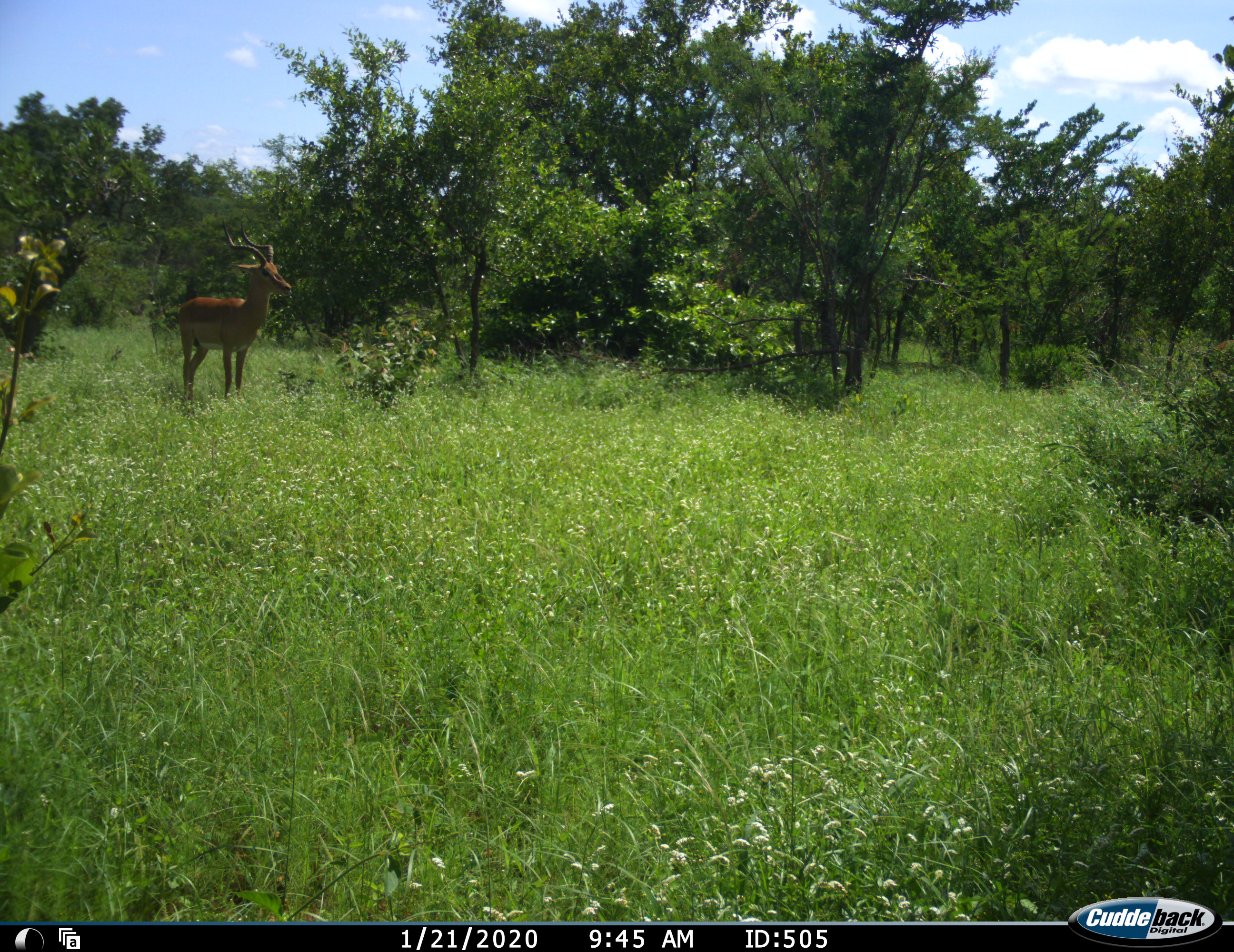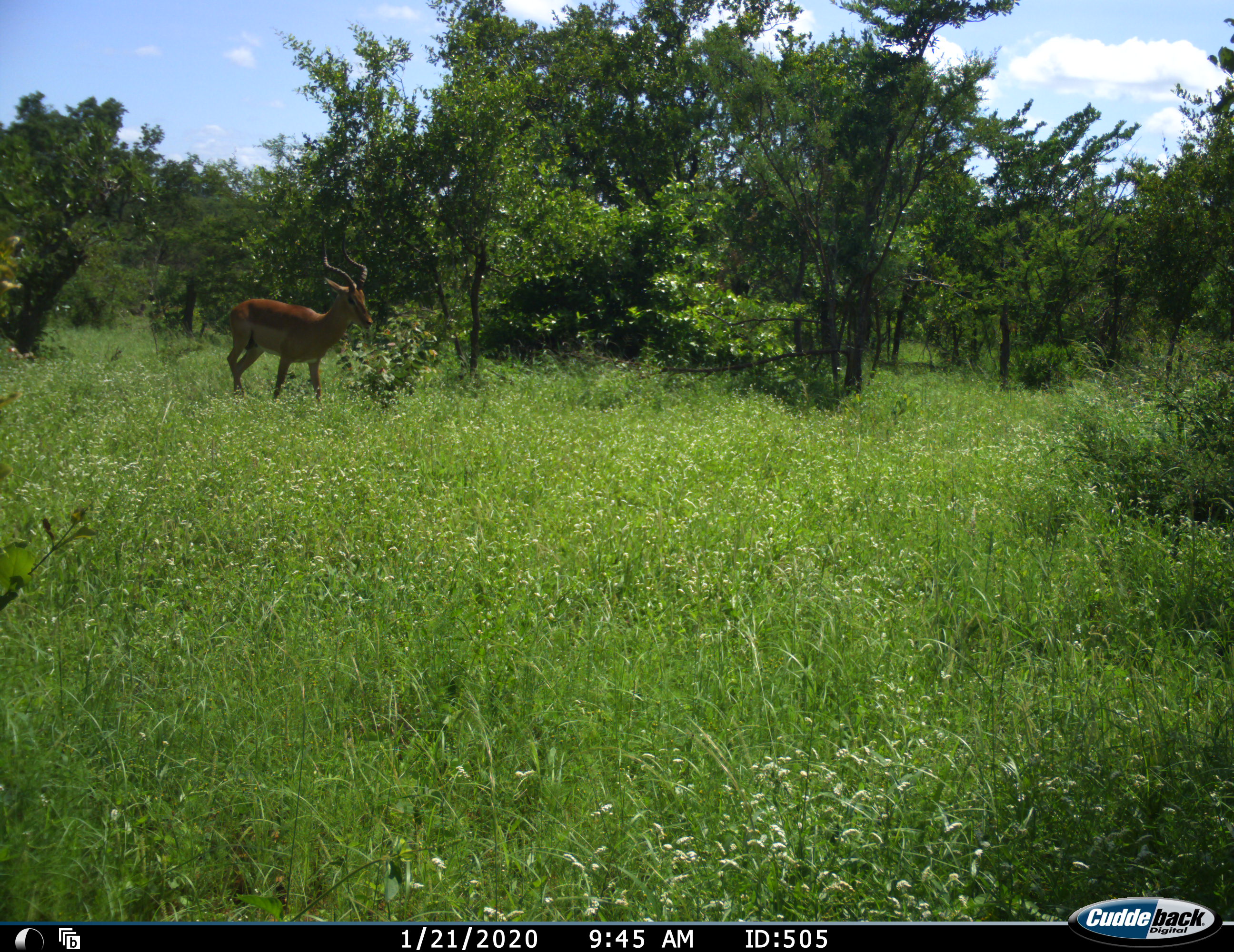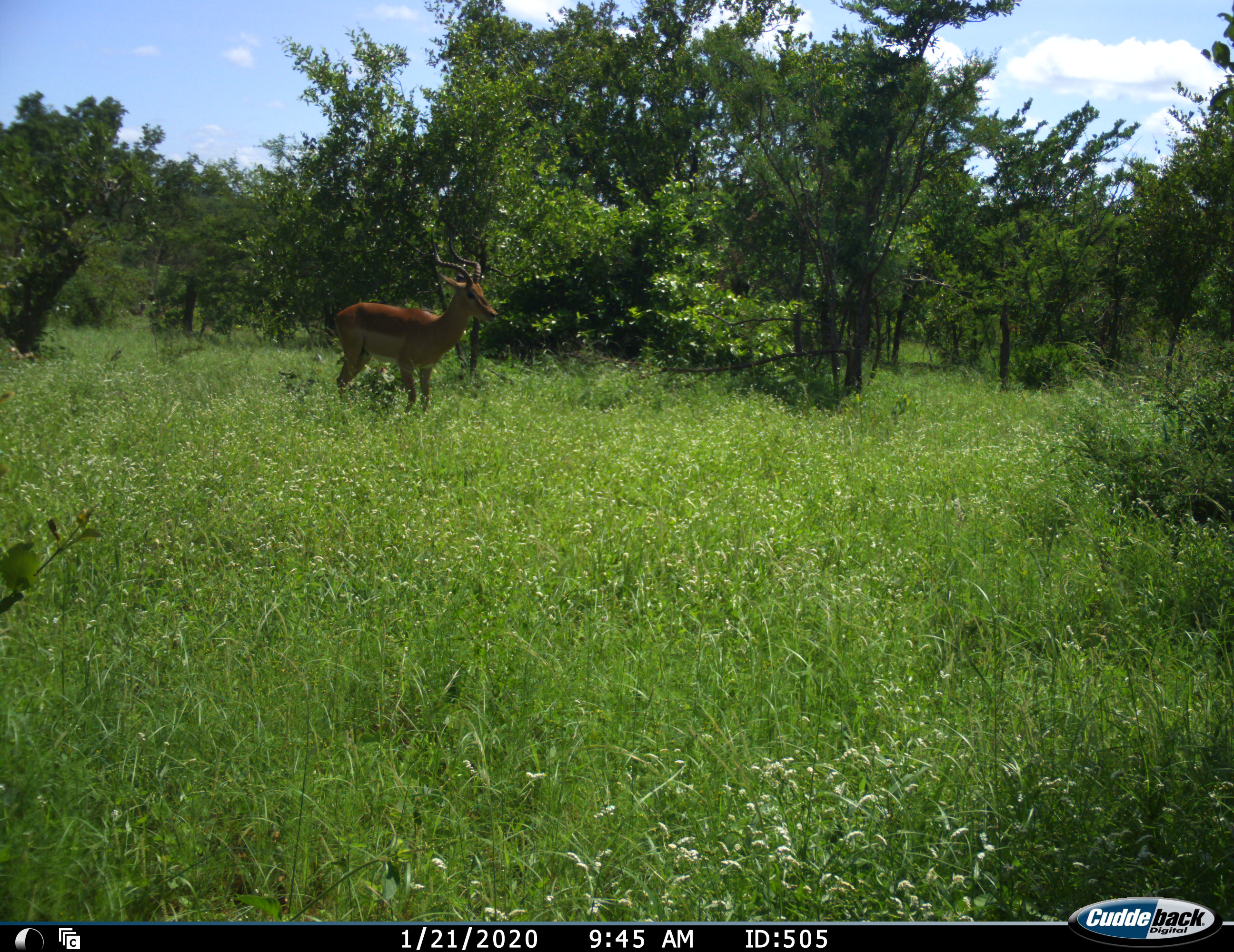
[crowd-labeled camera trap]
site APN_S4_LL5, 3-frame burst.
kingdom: Animalia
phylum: Chordata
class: Mammalia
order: Artiodactyla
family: Bovidae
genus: Aepyceros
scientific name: Aepyceros melampus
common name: impala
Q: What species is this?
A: Impala (Aepyceros melampus).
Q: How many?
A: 1.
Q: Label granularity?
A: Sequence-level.